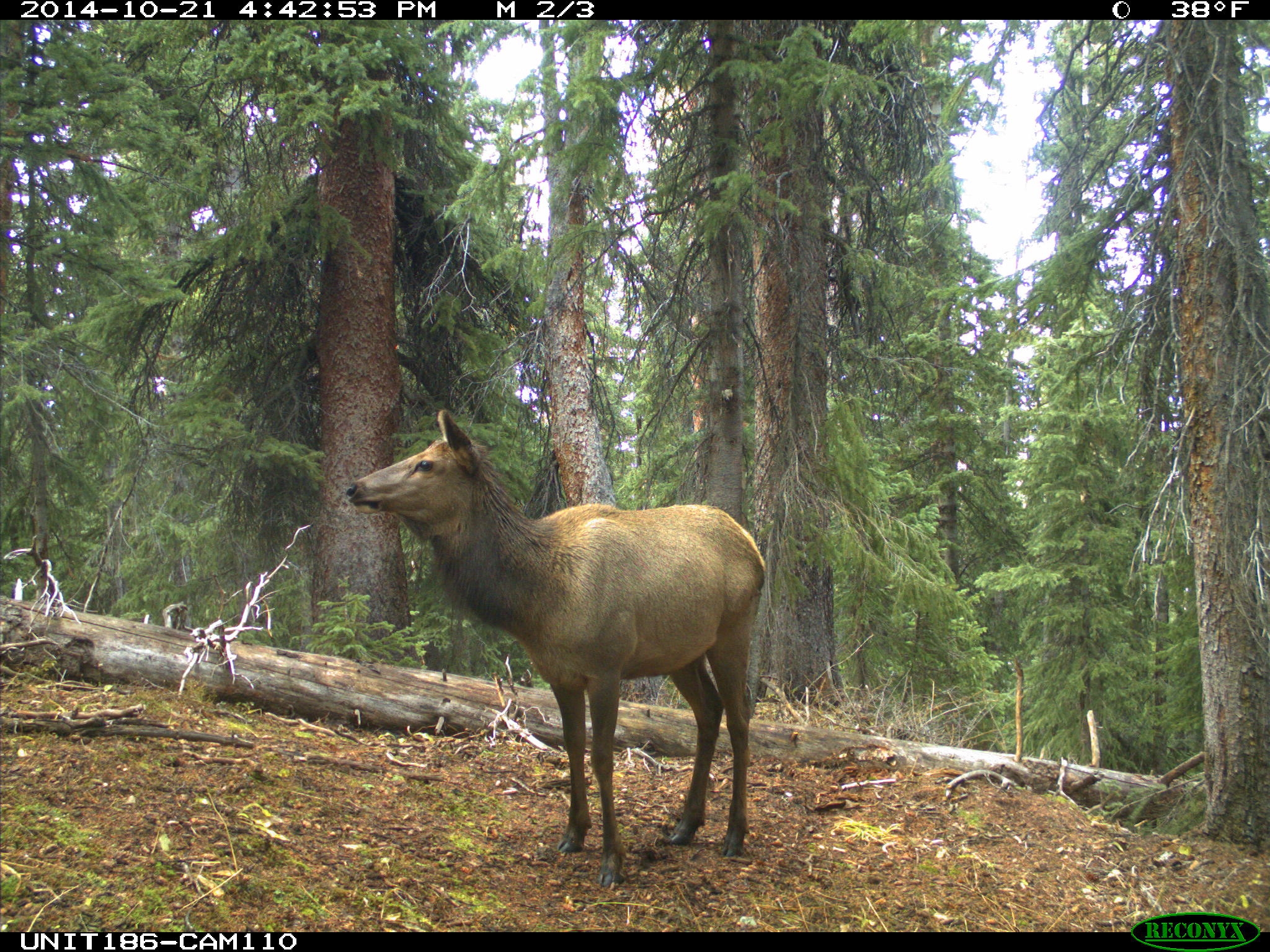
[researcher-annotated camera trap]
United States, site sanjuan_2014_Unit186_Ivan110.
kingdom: Animalia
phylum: Chordata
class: Mammalia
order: Artiodactyla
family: Cervidae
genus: Cervus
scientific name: Cervus elaphus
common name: red deer